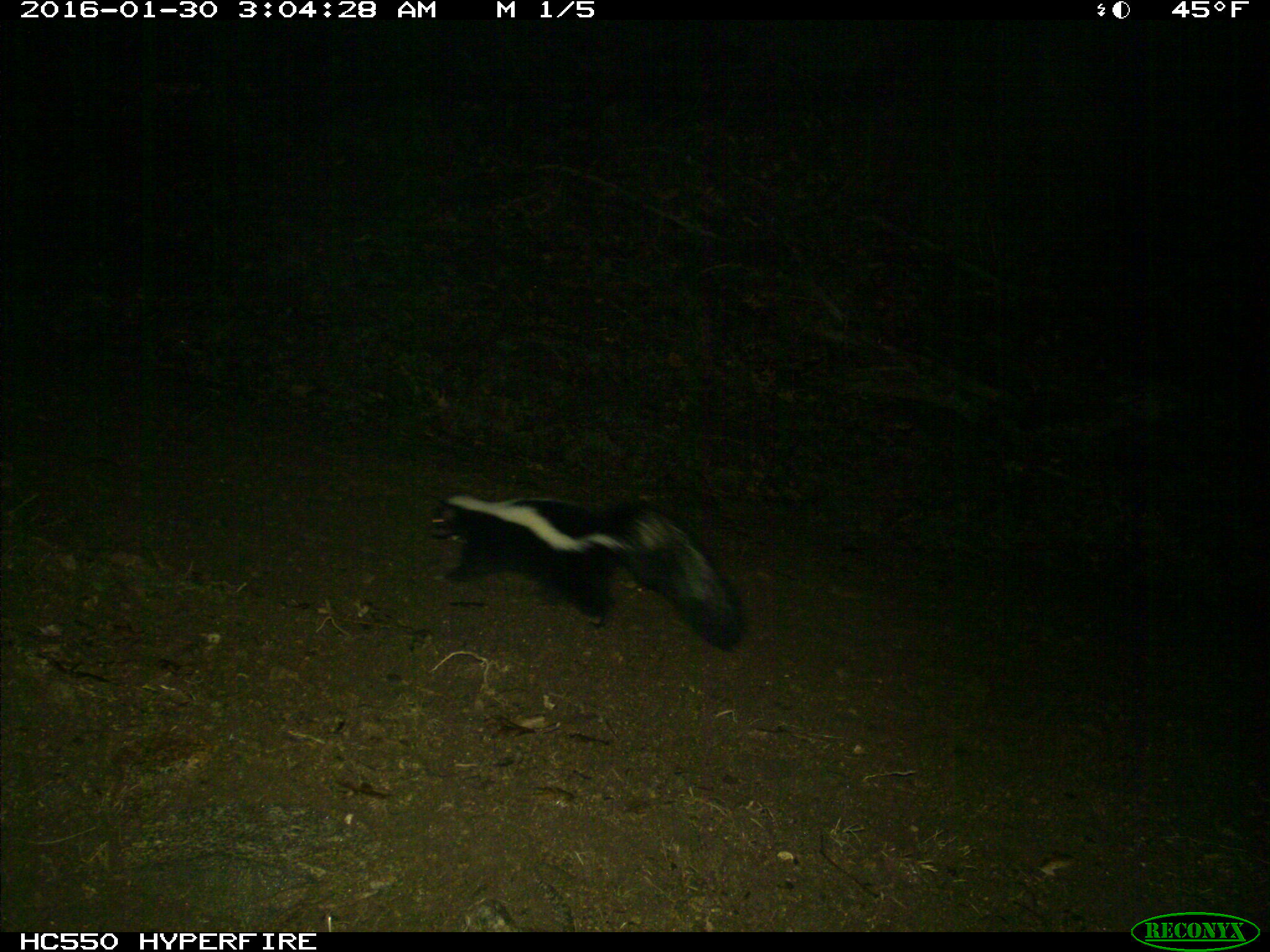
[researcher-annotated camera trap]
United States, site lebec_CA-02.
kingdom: Animalia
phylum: Chordata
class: Mammalia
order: Carnivora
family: Mephitidae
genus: Mephitis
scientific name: Mephitis mephitis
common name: striped skunk